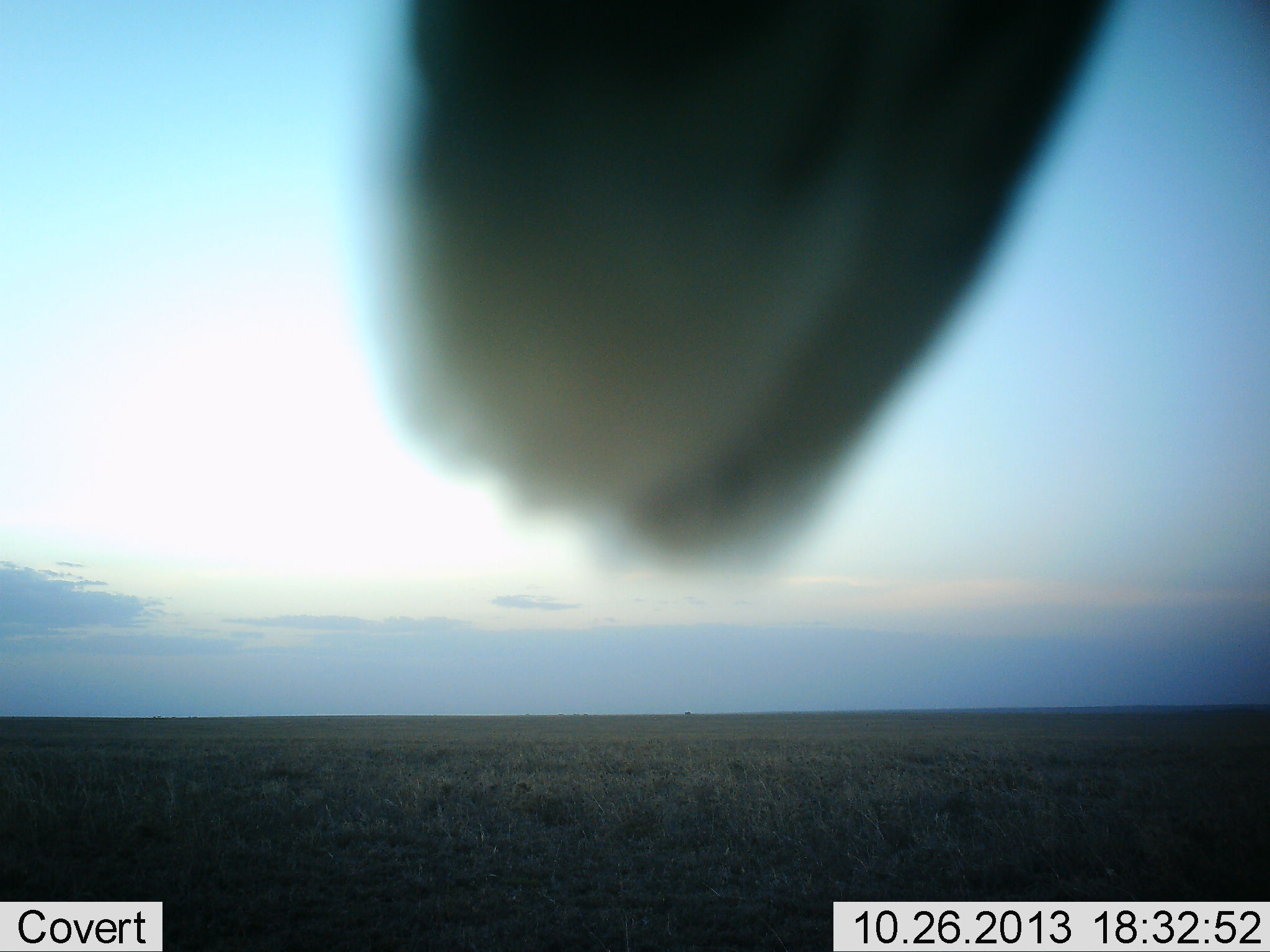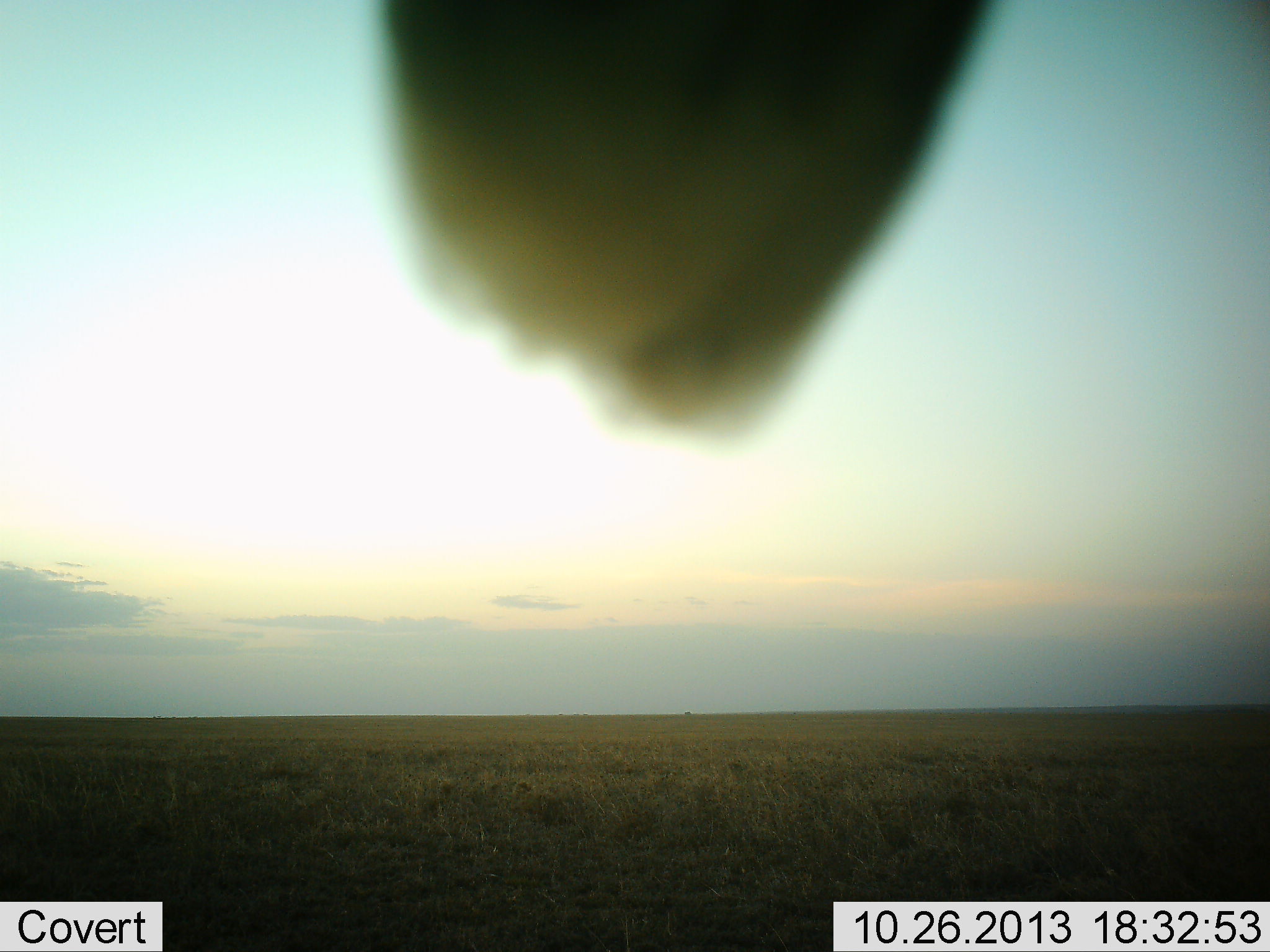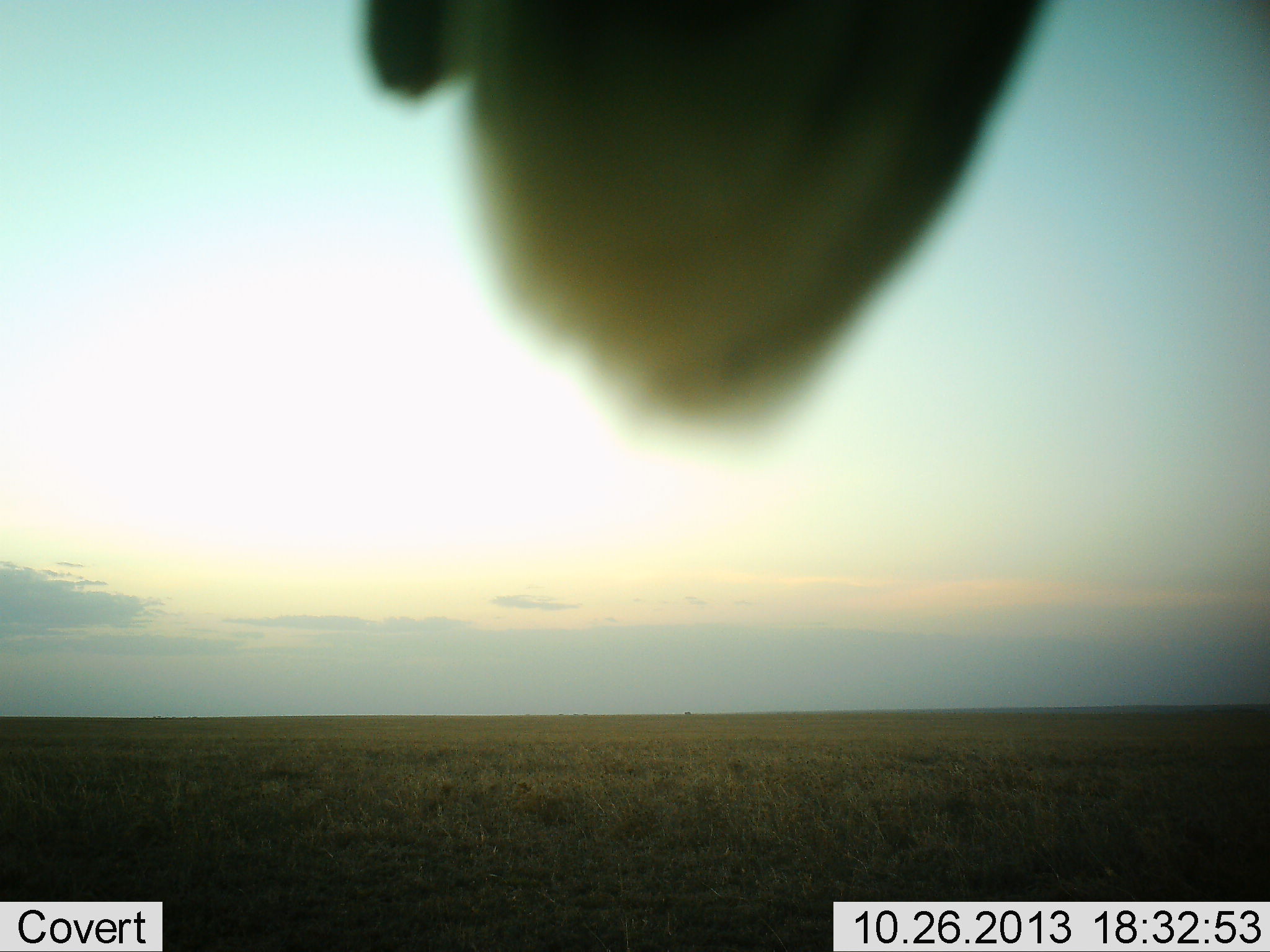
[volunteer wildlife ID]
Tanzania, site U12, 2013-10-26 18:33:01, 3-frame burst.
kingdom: Animalia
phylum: Chordata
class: Mammalia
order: Artiodactyla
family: Giraffidae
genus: Giraffa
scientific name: Giraffa camelopardalis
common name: giraffe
Giraffe (Giraffa camelopardalis), count 1. Behavior (volunteer vote fractions): standing 100%, resting 0%, moving 0%, interacting 0%. Young present (vote fraction): 0%. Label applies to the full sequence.